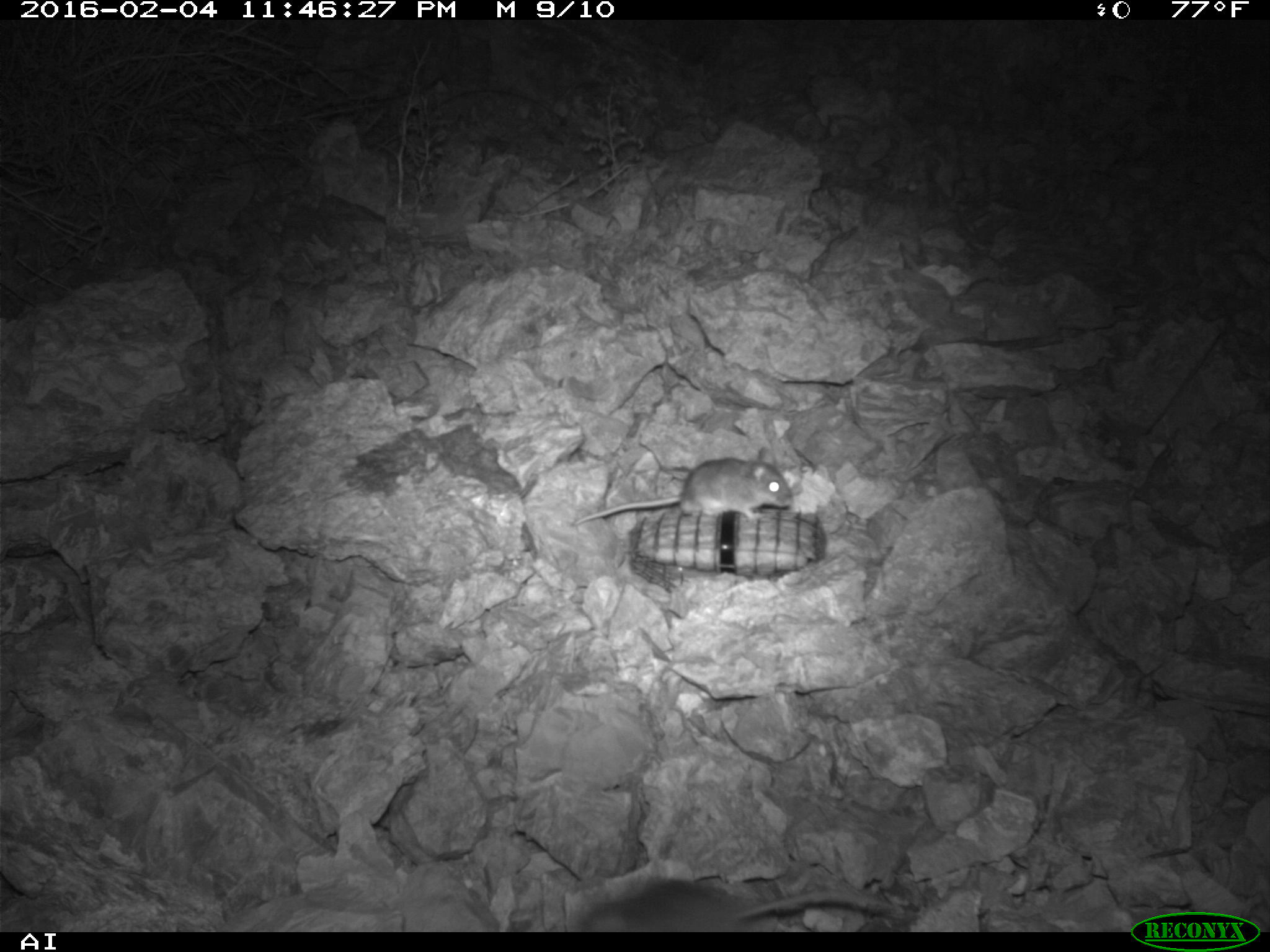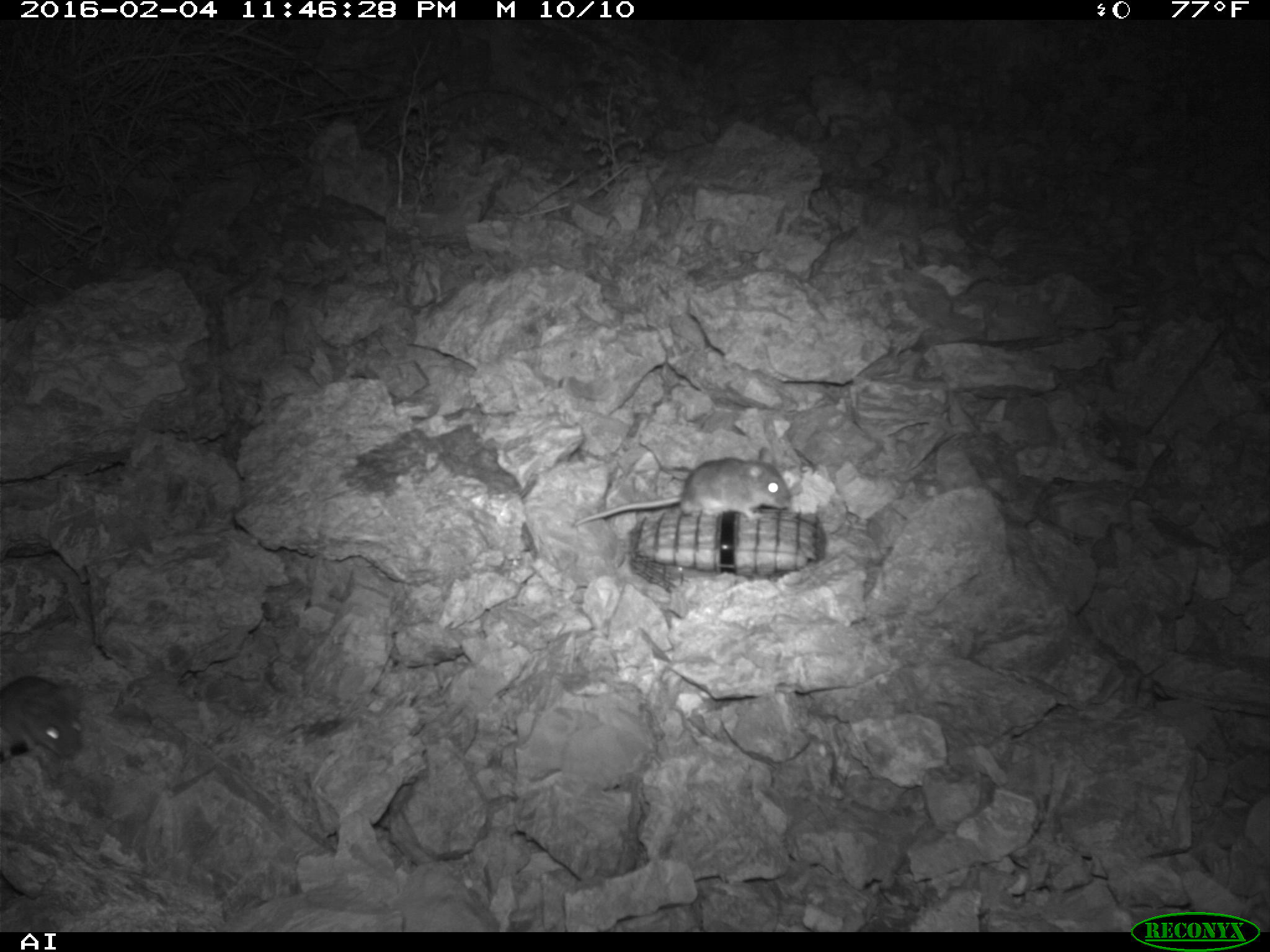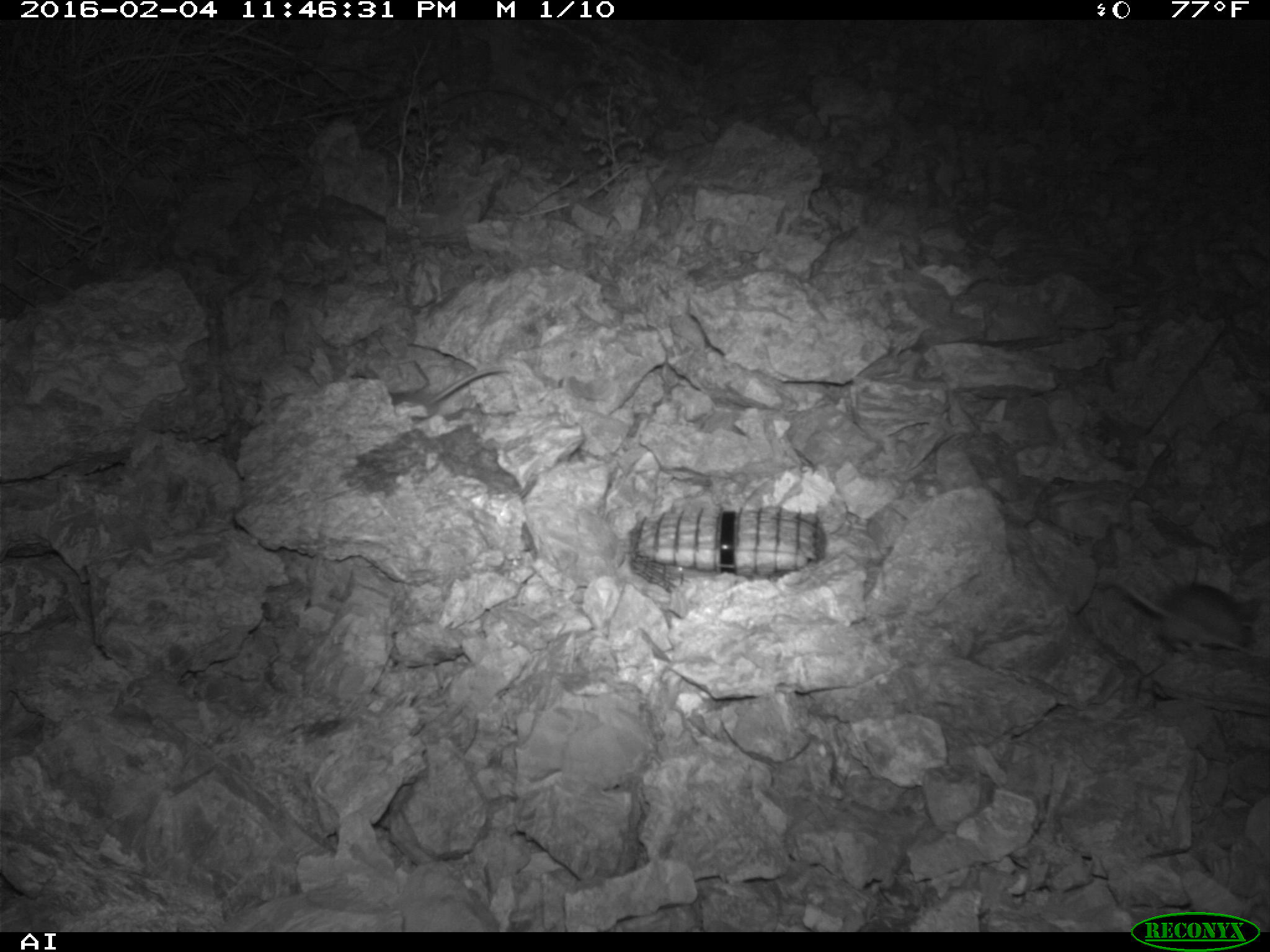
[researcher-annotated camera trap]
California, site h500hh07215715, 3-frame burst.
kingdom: Animalia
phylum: Chordata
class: Mammalia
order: Rodentia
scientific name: Rodentia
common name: rodent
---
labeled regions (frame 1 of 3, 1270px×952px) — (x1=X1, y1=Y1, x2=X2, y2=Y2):
rodent: (x1=572, y1=447, x2=793, y2=526); (x1=577, y1=878, x2=892, y2=932)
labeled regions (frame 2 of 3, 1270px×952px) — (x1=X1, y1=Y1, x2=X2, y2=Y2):
rodent: (x1=572, y1=447, x2=791, y2=528); (x1=0, y1=675, x2=82, y2=758)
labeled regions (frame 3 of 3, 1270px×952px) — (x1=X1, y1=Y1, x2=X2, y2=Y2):
rodent: (x1=1096, y1=573, x2=1259, y2=653); (x1=388, y1=364, x2=505, y2=423)